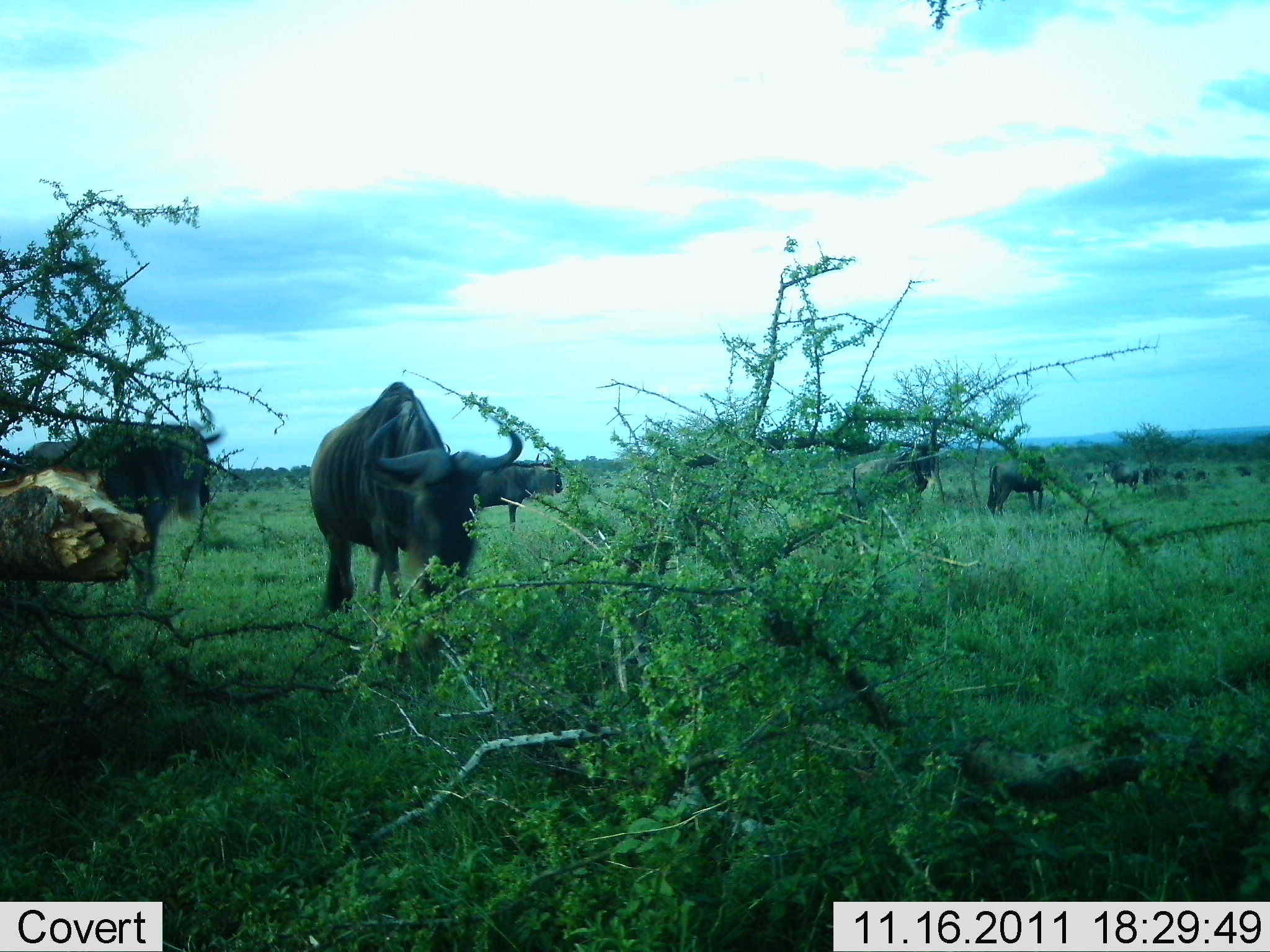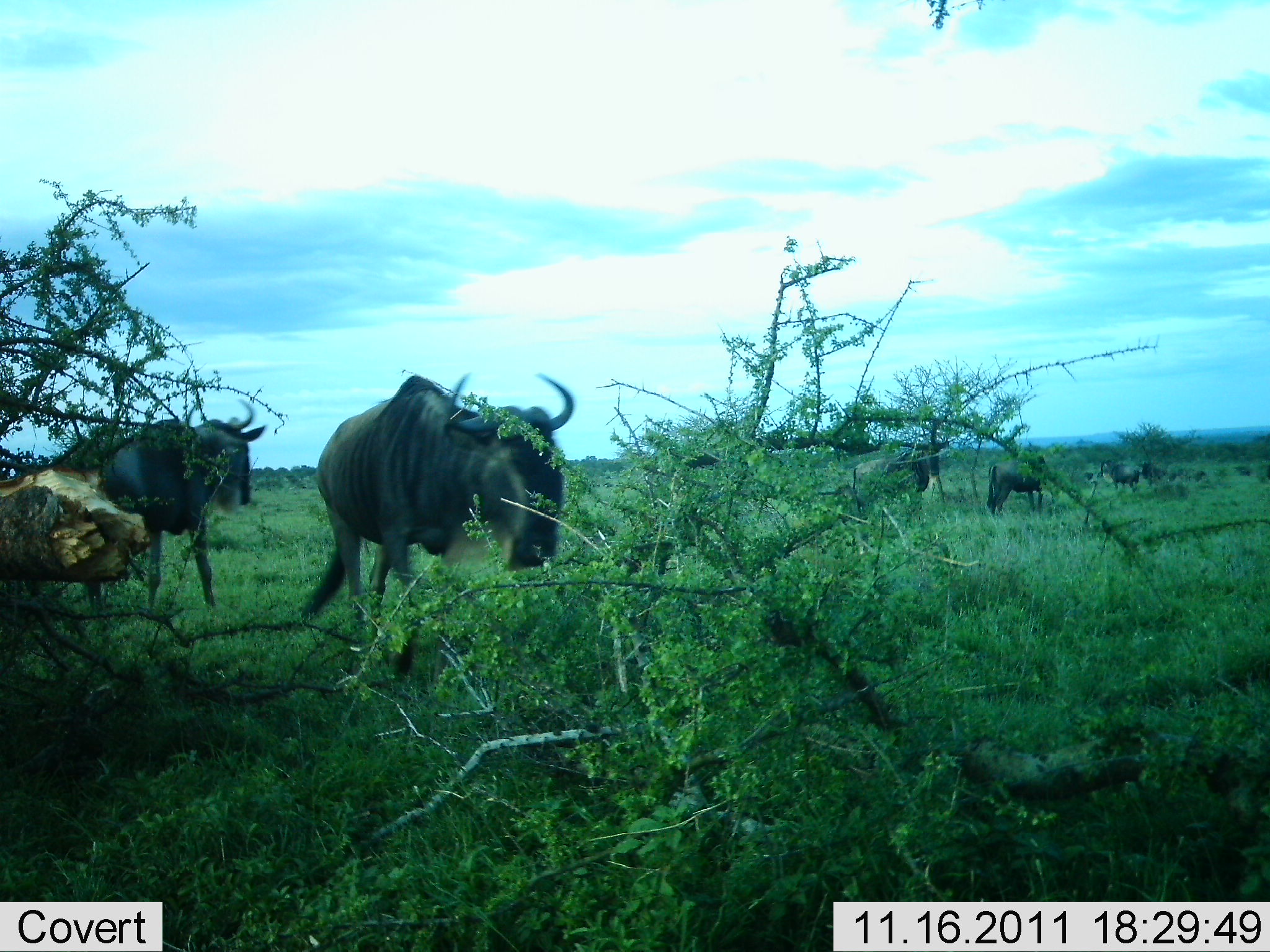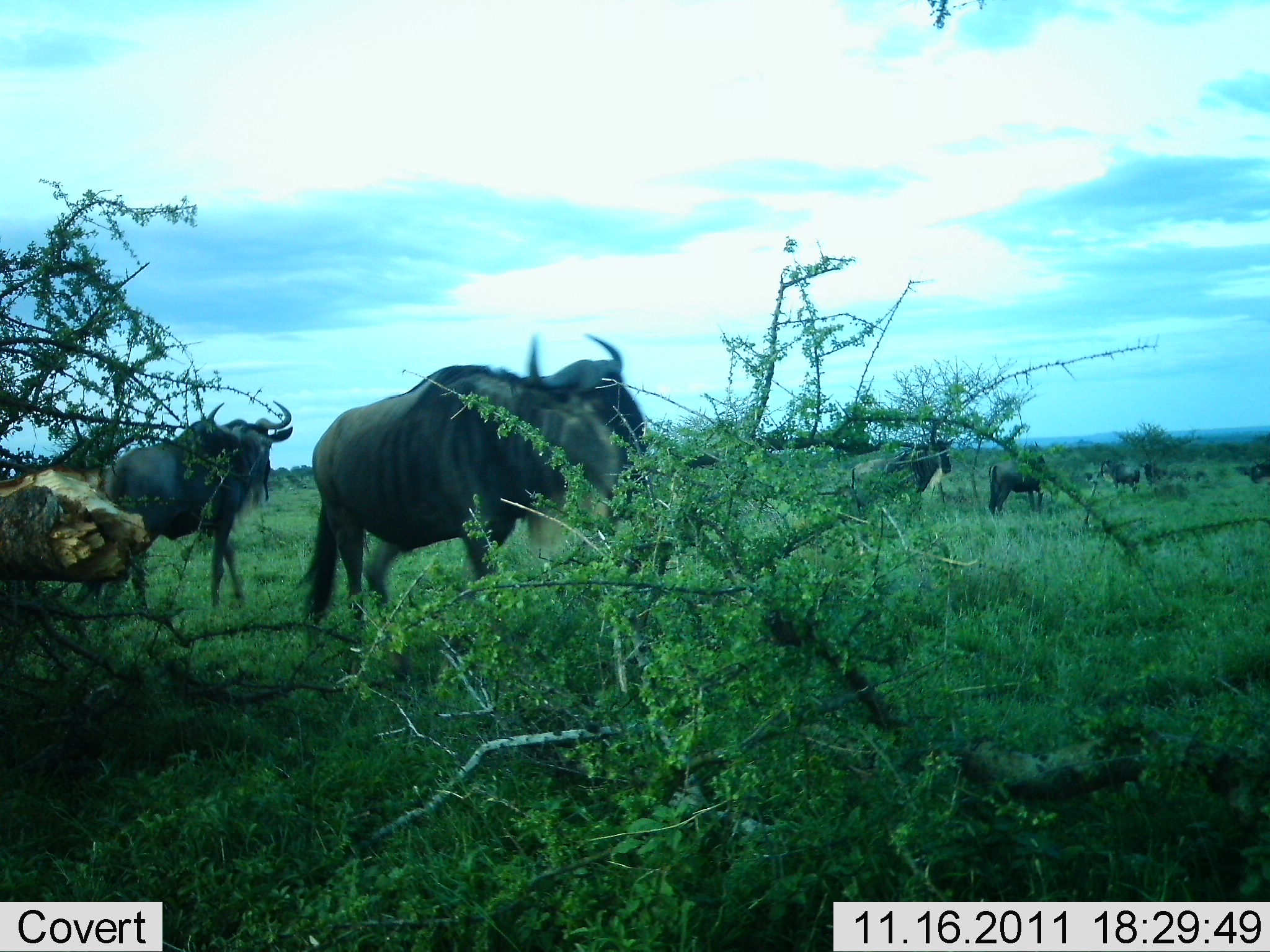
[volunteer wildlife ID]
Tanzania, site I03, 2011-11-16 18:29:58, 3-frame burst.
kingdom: Animalia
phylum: Chordata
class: Mammalia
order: Artiodactyla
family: Bovidae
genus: Connochaetes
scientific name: Connochaetes taurinus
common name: blue wildebeest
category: wildebeest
Wildebeest (blue wildebeest) (Connochaetes taurinus), count 6. Behavior (volunteer vote fractions): standing 45%, resting 0%, moving 91%, interacting 0%. Young present (vote fraction): 0%. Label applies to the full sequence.